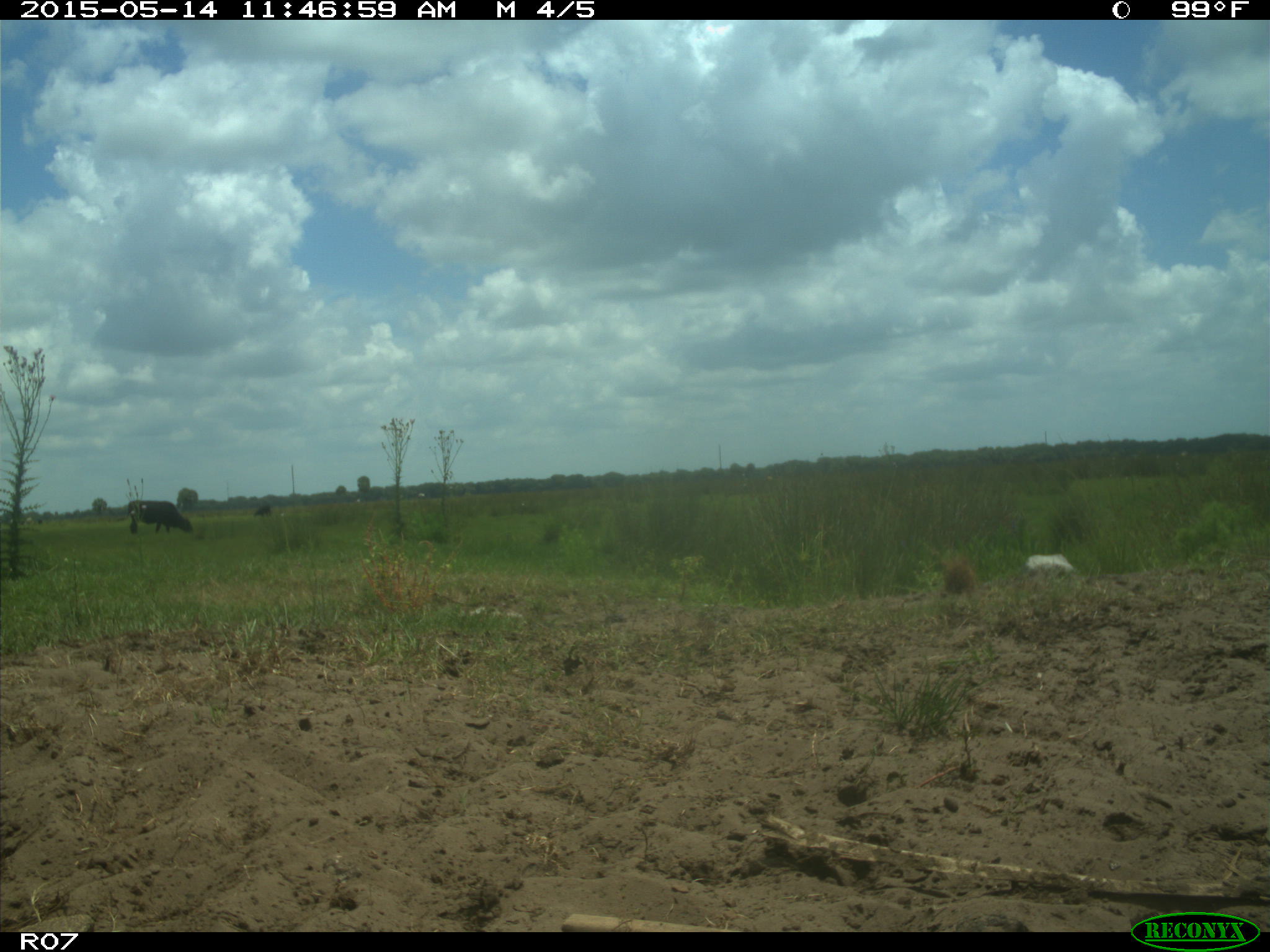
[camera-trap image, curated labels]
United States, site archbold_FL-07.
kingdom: Animalia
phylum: Chordata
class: Mammalia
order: Artiodactyla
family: Bovidae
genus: Bos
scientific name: Bos taurus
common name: domestic cow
Bos taurus (domestic cow).